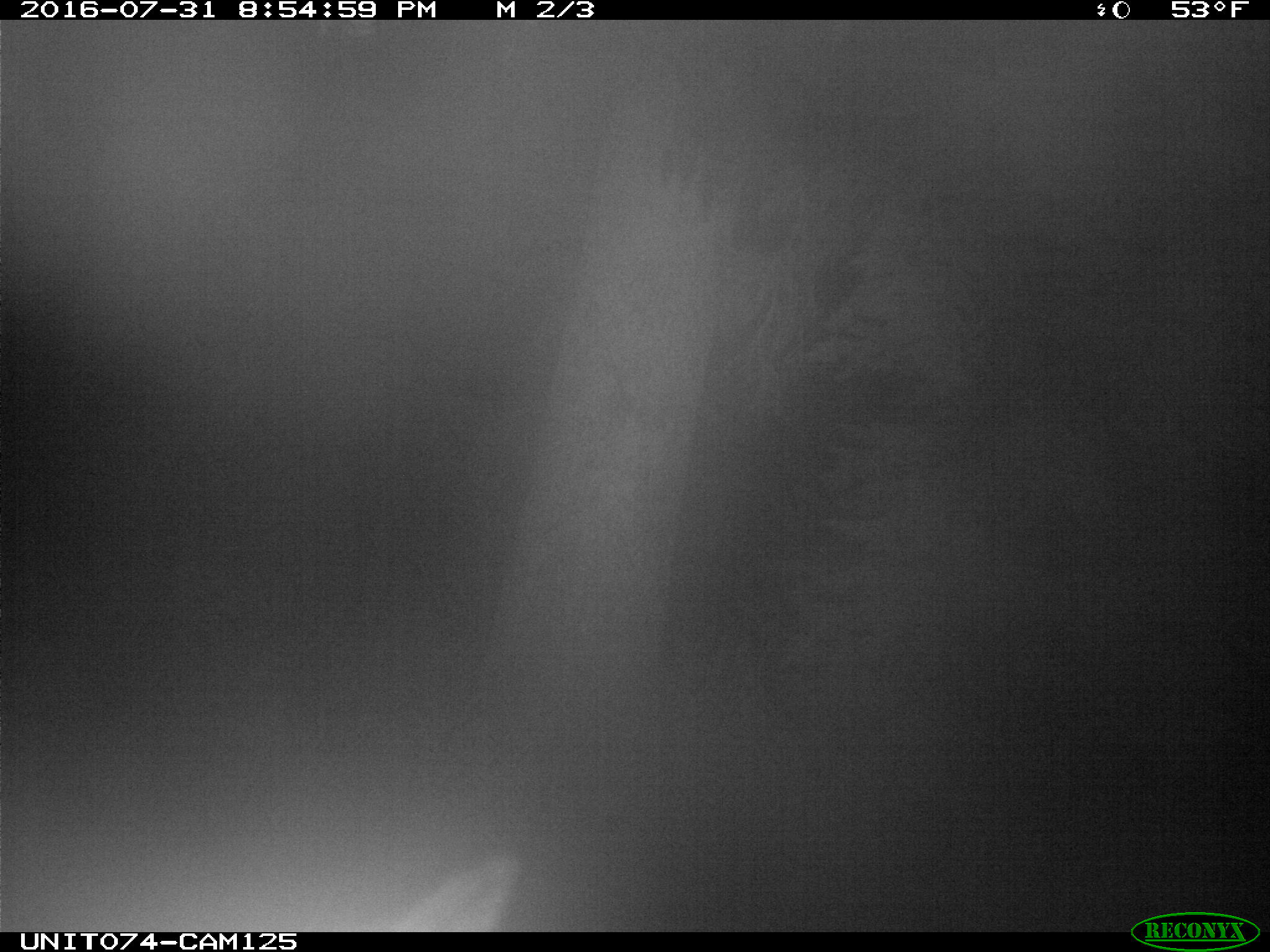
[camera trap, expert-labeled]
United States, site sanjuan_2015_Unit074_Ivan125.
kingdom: Animalia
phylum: Chordata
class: Mammalia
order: Artiodactyla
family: Cervidae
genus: Cervus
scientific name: Cervus elaphus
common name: red deer